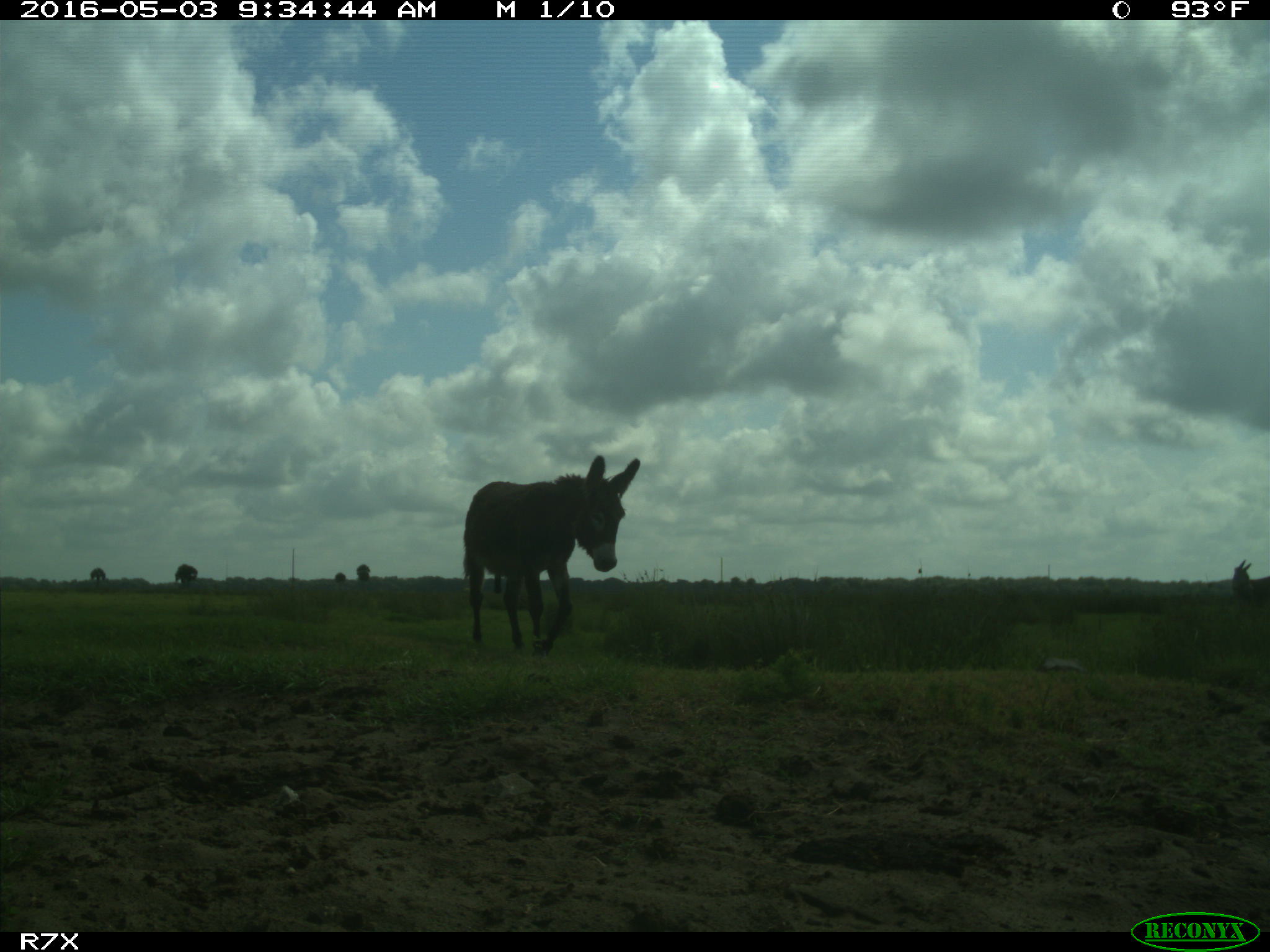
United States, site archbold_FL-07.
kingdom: Animalia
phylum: Chordata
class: Mammalia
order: Artiodactyla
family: Bovidae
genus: Bos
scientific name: Bos taurus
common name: domestic cow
Bos taurus (domestic cow).